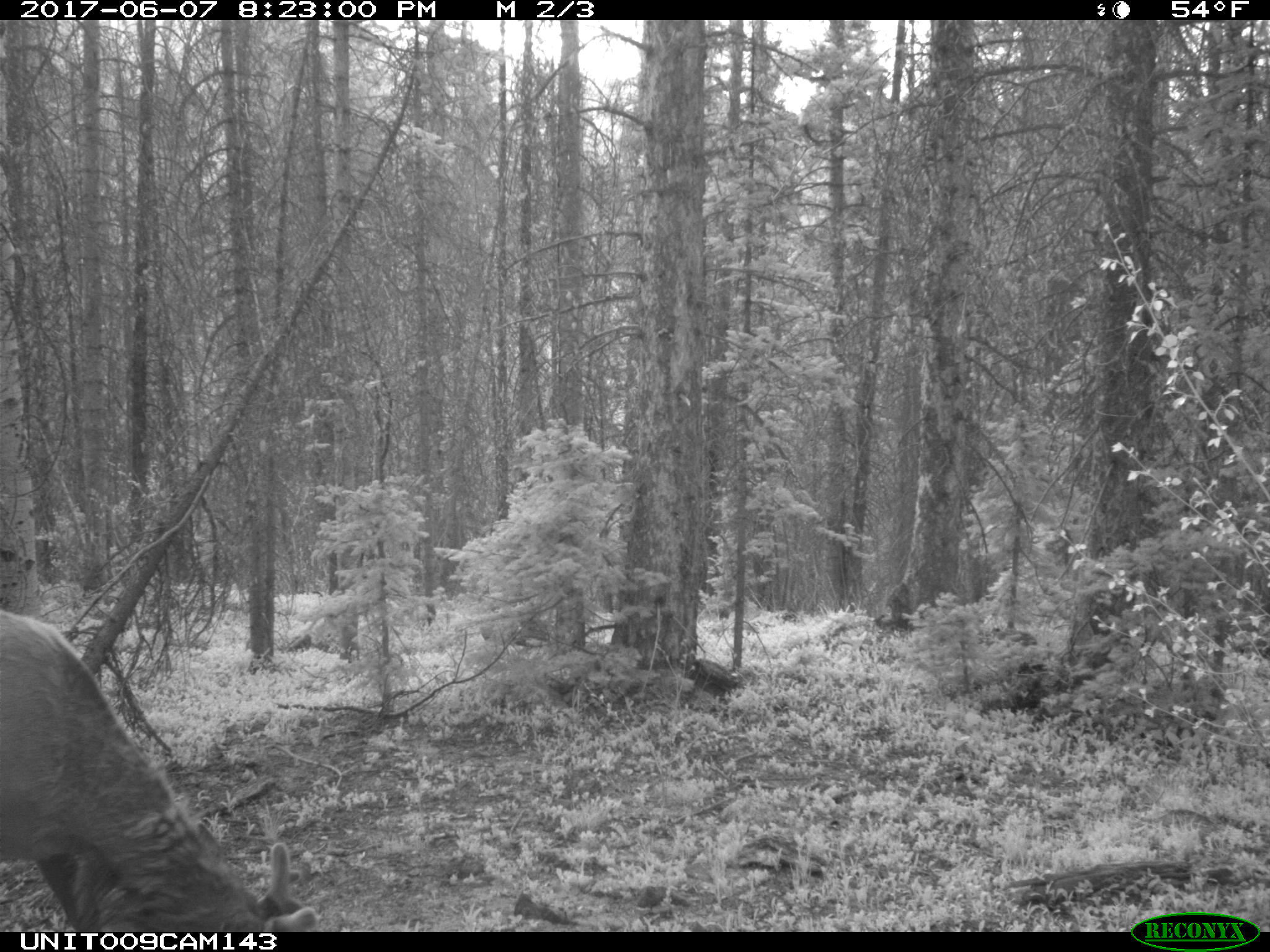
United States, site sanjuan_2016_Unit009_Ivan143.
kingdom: Animalia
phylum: Chordata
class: Mammalia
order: Artiodactyla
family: Cervidae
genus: Cervus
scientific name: Cervus elaphus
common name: red deer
Cervus elaphus (red deer).